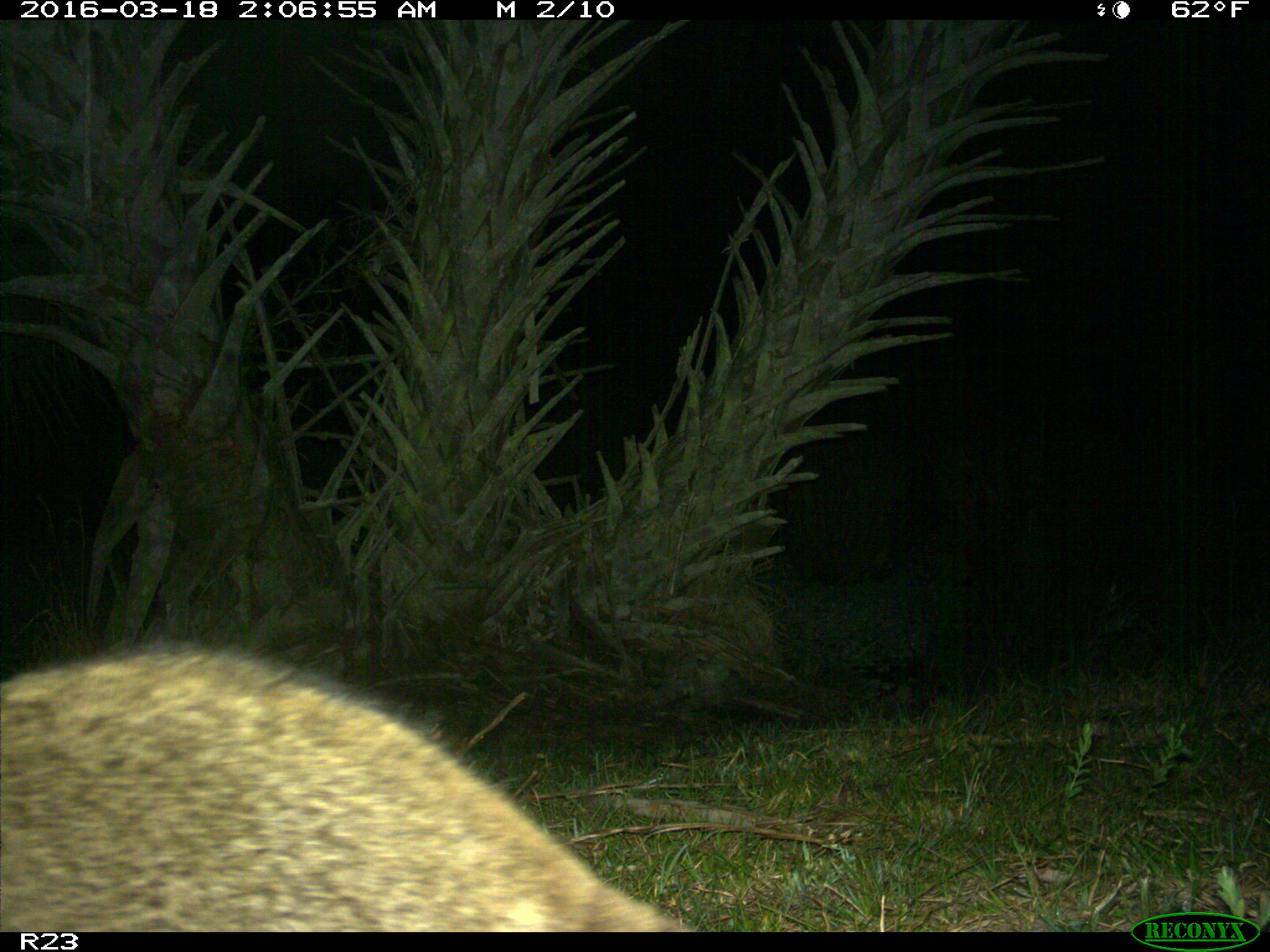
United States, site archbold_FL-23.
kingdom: Animalia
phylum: Chordata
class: Mammalia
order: Carnivora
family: Procyonidae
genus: Procyon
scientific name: Procyon lotor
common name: common raccoon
Procyon lotor (common raccoon).